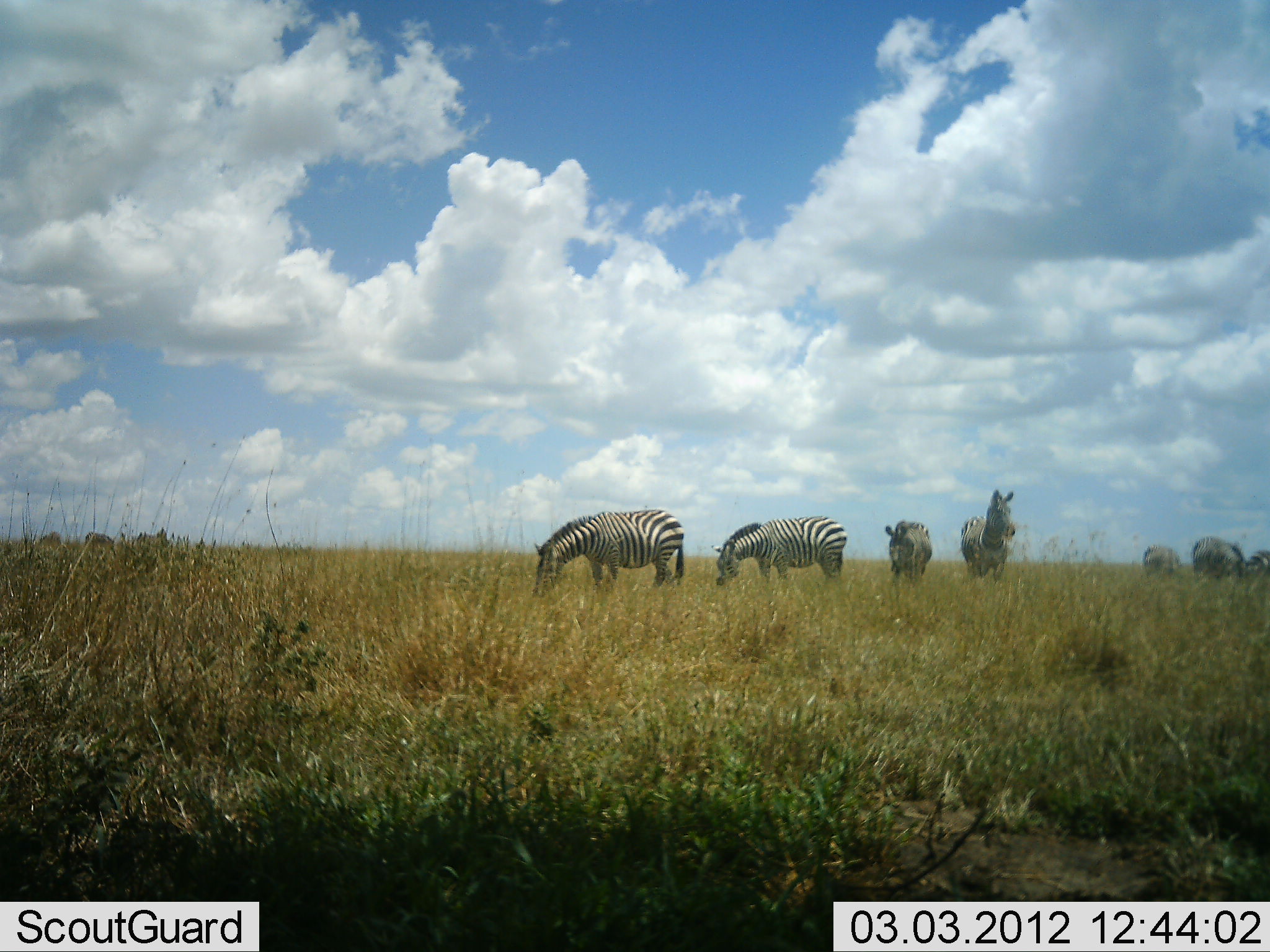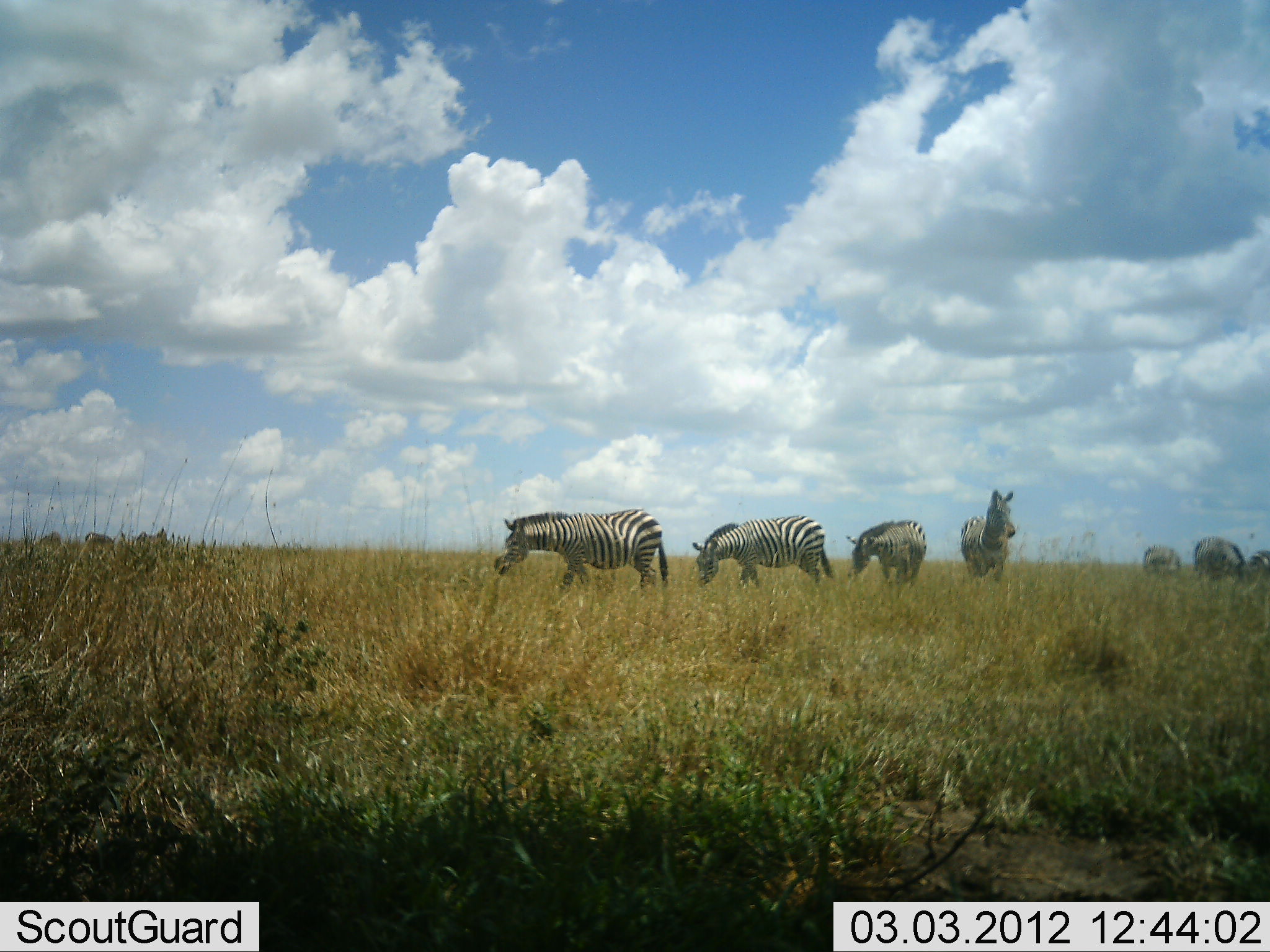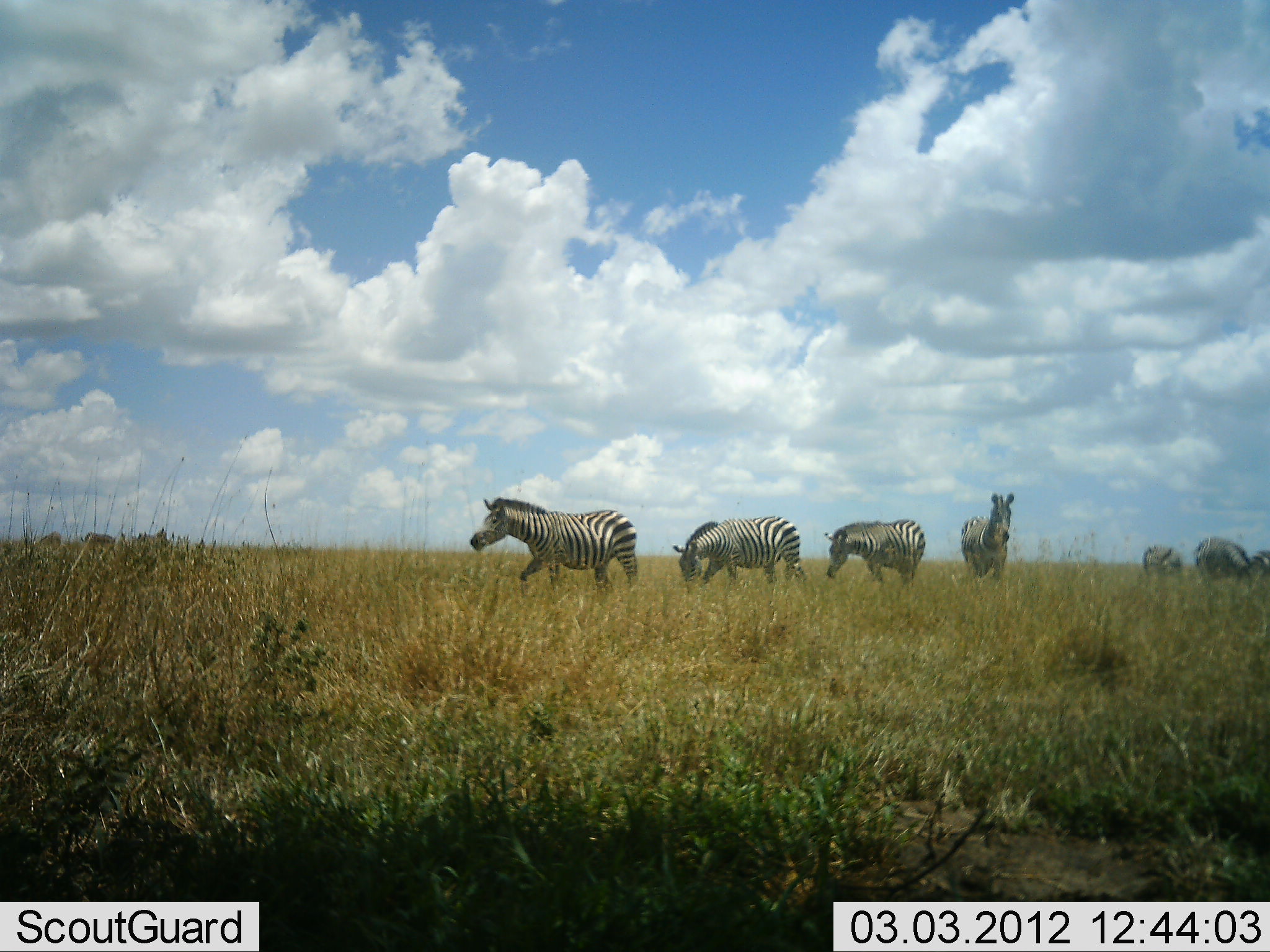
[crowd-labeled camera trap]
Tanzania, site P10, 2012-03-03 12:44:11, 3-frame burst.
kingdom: Animalia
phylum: Chordata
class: Mammalia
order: Perissodactyla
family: Equidae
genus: Equus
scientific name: Equus quagga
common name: plains zebra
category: zebra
Zebra (plains zebra) (Equus quagga), count 7. Behavior (volunteer vote fractions): standing 77%, resting 0%, moving 54%, interacting 0%. Young present (vote fraction): 0%. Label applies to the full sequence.